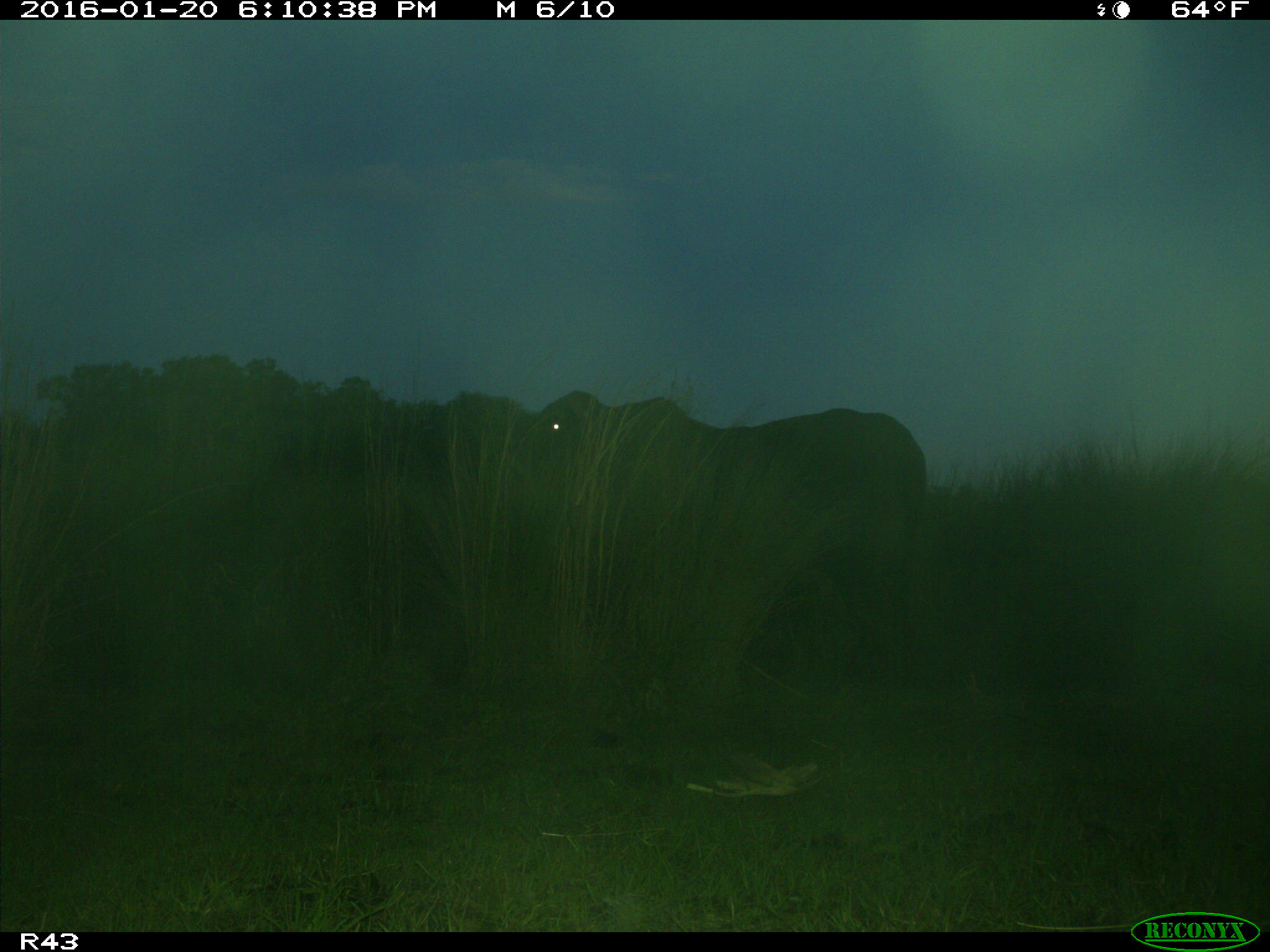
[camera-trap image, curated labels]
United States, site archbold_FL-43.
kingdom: Animalia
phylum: Chordata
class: Mammalia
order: Artiodactyla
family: Bovidae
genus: Bos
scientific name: Bos taurus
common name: domestic cow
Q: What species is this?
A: Bos taurus (domestic cow).